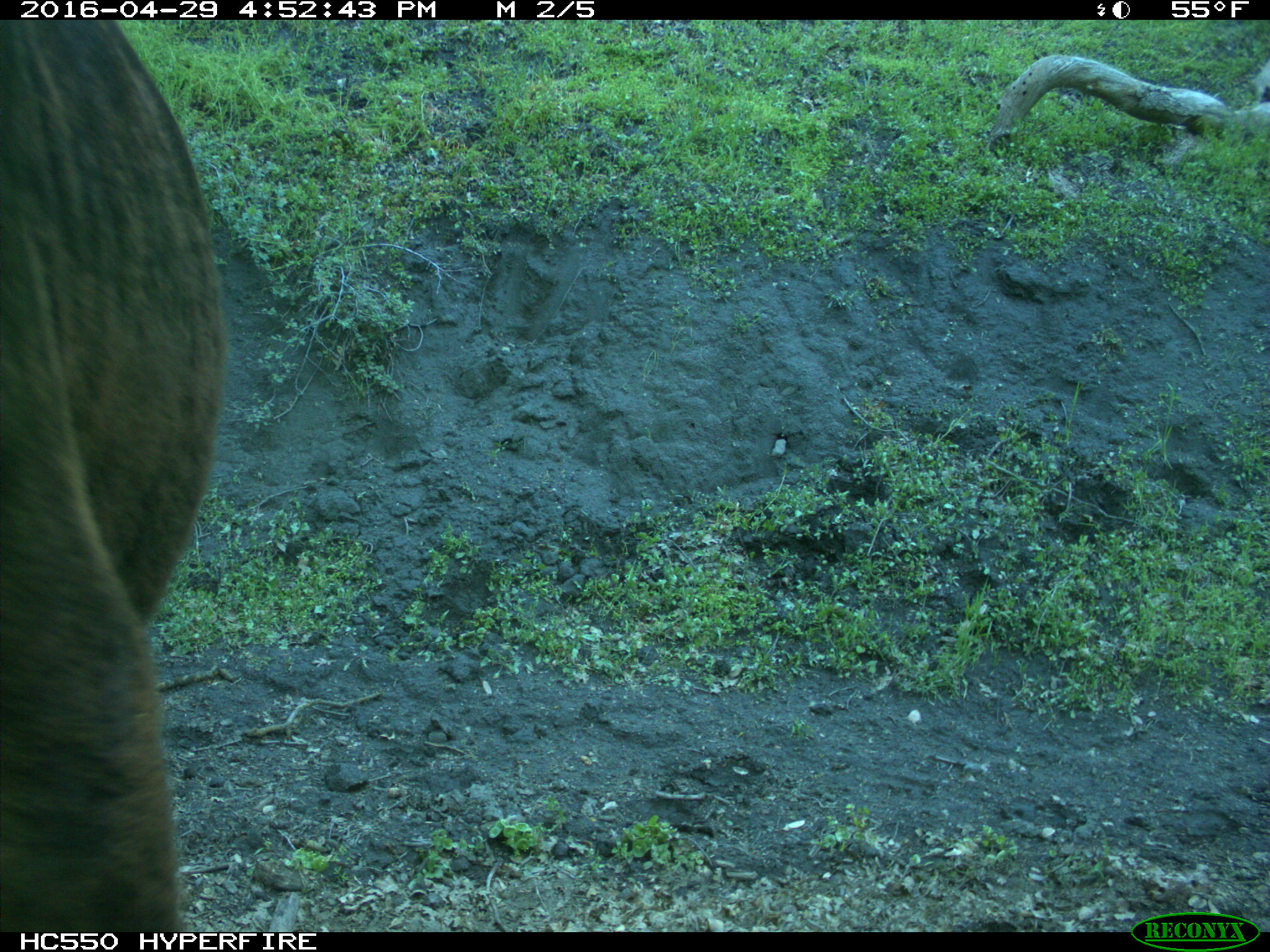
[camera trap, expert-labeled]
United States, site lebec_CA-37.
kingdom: Animalia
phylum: Chordata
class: Mammalia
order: Artiodactyla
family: Bovidae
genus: Bos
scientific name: Bos taurus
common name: domestic cow